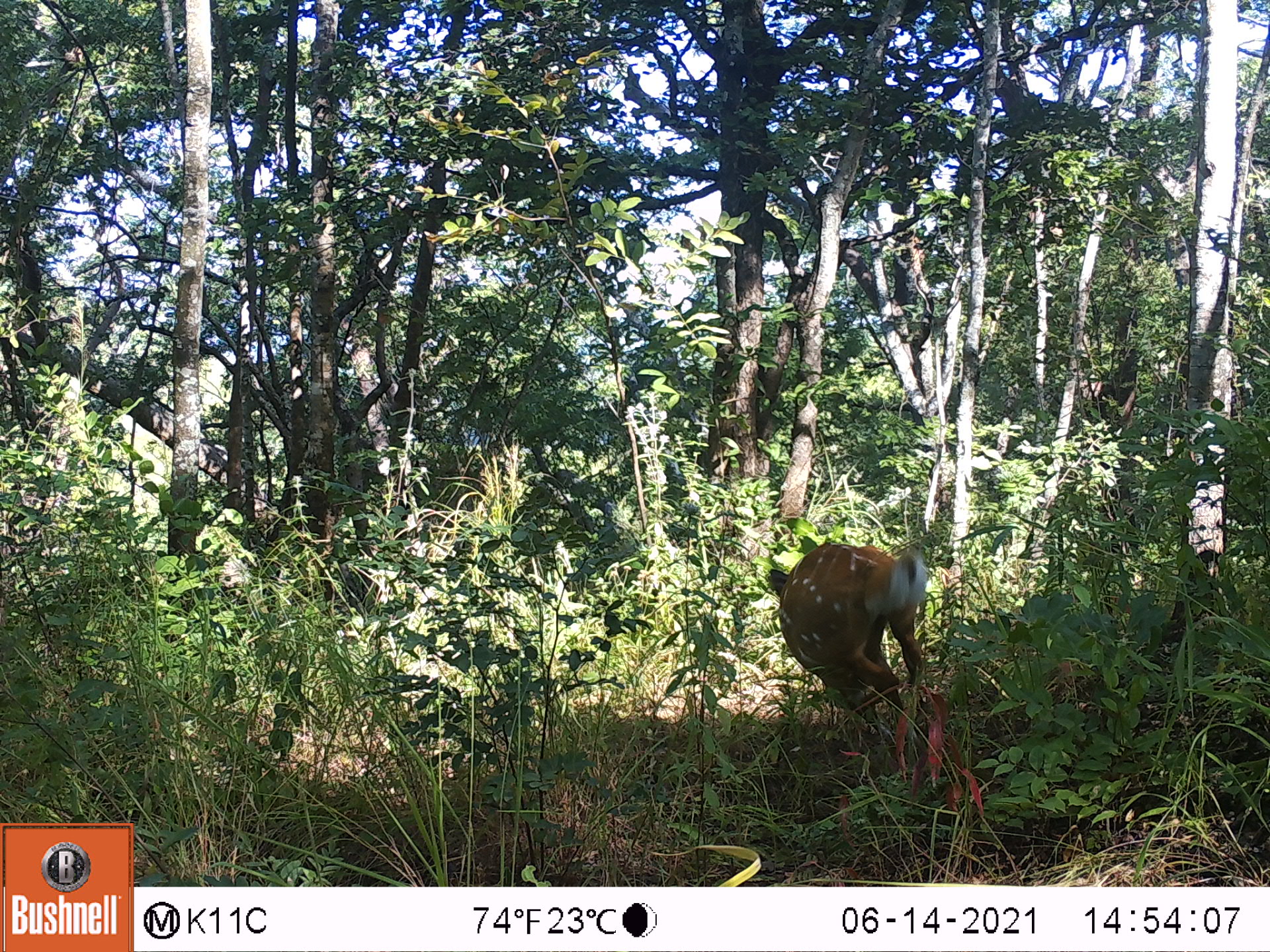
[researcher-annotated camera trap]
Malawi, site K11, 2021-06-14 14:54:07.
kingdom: Animalia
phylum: Chordata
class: Mammalia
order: Artiodactyla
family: Bovidae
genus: Tragelaphus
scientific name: Tragelaphus sylvaticus sylvaticus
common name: cape bushbuck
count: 1